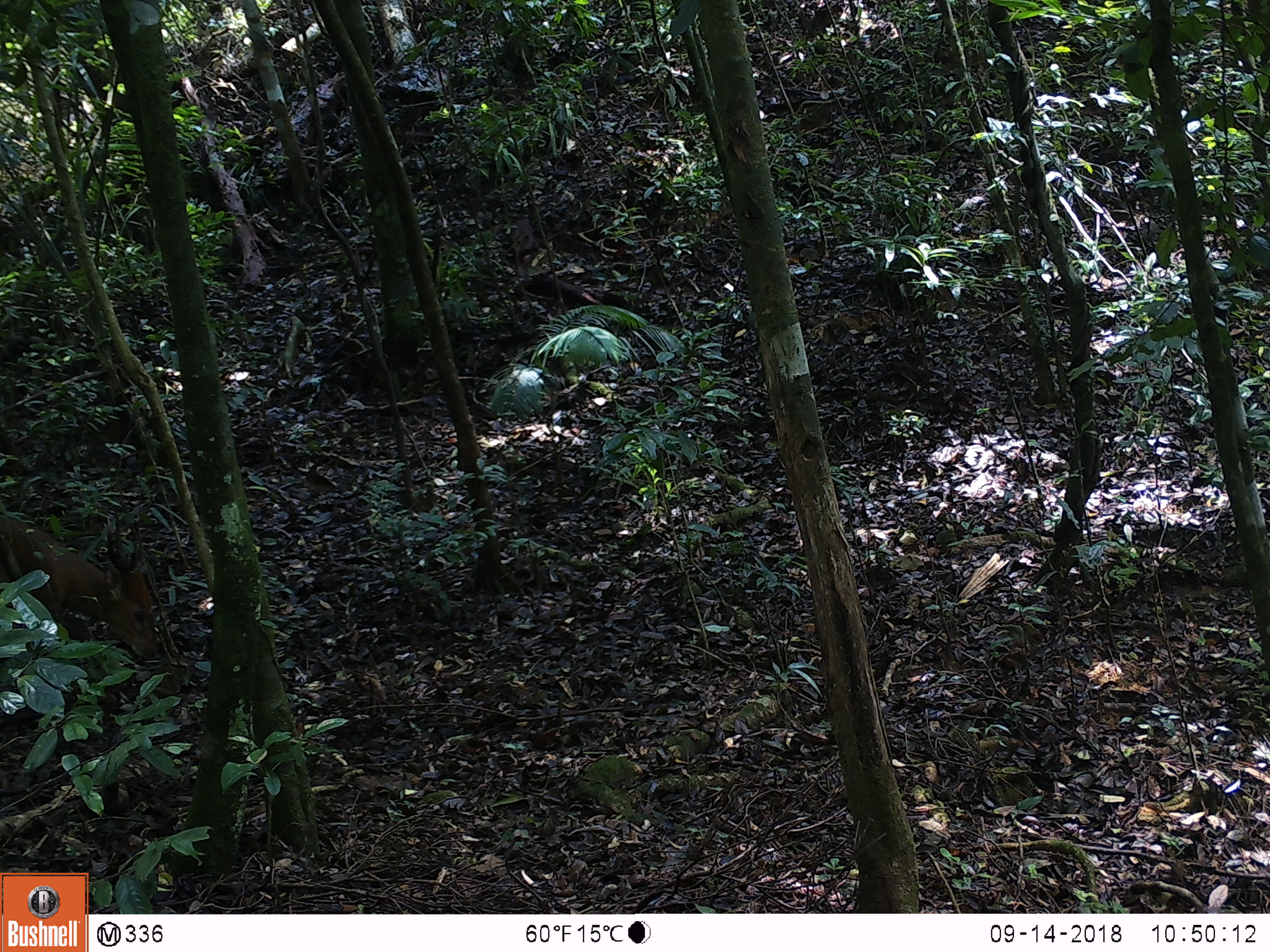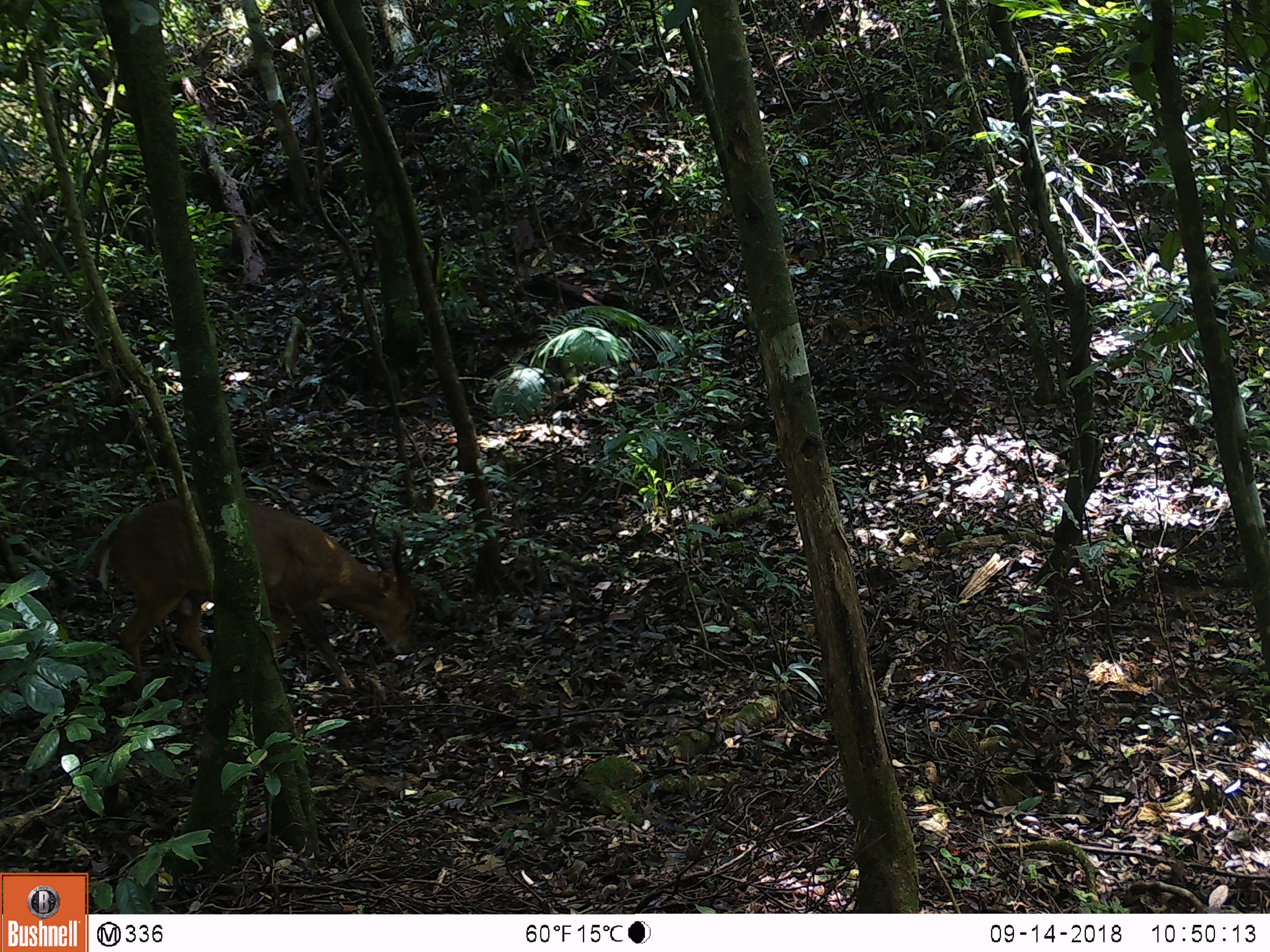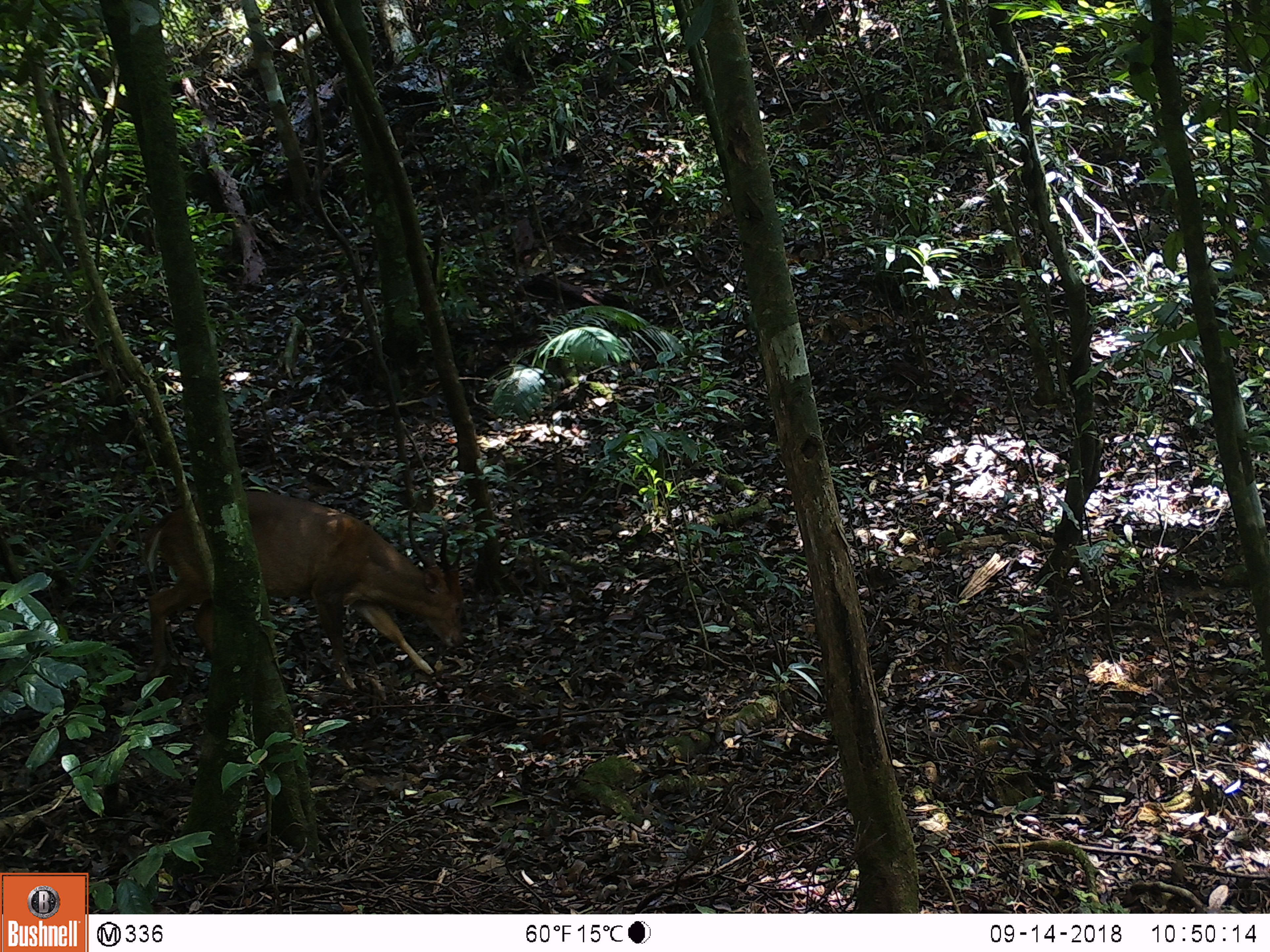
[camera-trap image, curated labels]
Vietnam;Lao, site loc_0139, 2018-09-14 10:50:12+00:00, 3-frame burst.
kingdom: Animalia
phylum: Chordata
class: Mammalia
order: Artiodactyla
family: Cervidae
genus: Muntiacus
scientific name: Muntiacus vuquangensis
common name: large-antlered muntjac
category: large antlered muntjac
Large antlered muntjac (large-antlered muntjac) (Muntiacus vuquangensis). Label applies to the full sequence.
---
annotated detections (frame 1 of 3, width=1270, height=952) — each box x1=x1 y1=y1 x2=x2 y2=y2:
large antlered muntjac: x1=0 y1=514 x2=161 y2=657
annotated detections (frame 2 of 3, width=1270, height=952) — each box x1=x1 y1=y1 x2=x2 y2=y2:
large antlered muntjac: x1=94 y1=493 x2=416 y2=689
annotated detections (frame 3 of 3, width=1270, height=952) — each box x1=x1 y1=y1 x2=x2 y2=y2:
large antlered muntjac: x1=138 y1=488 x2=467 y2=688